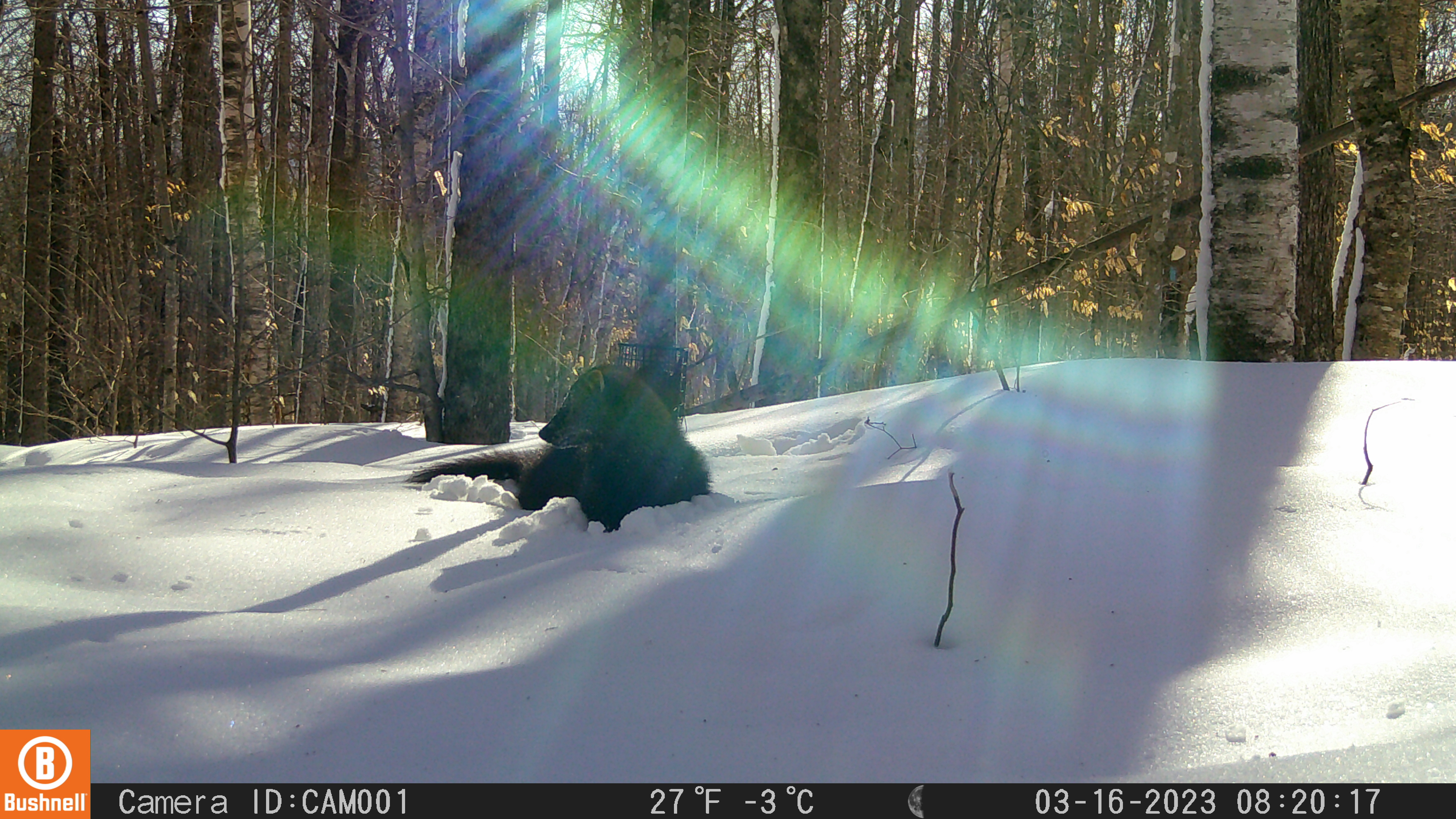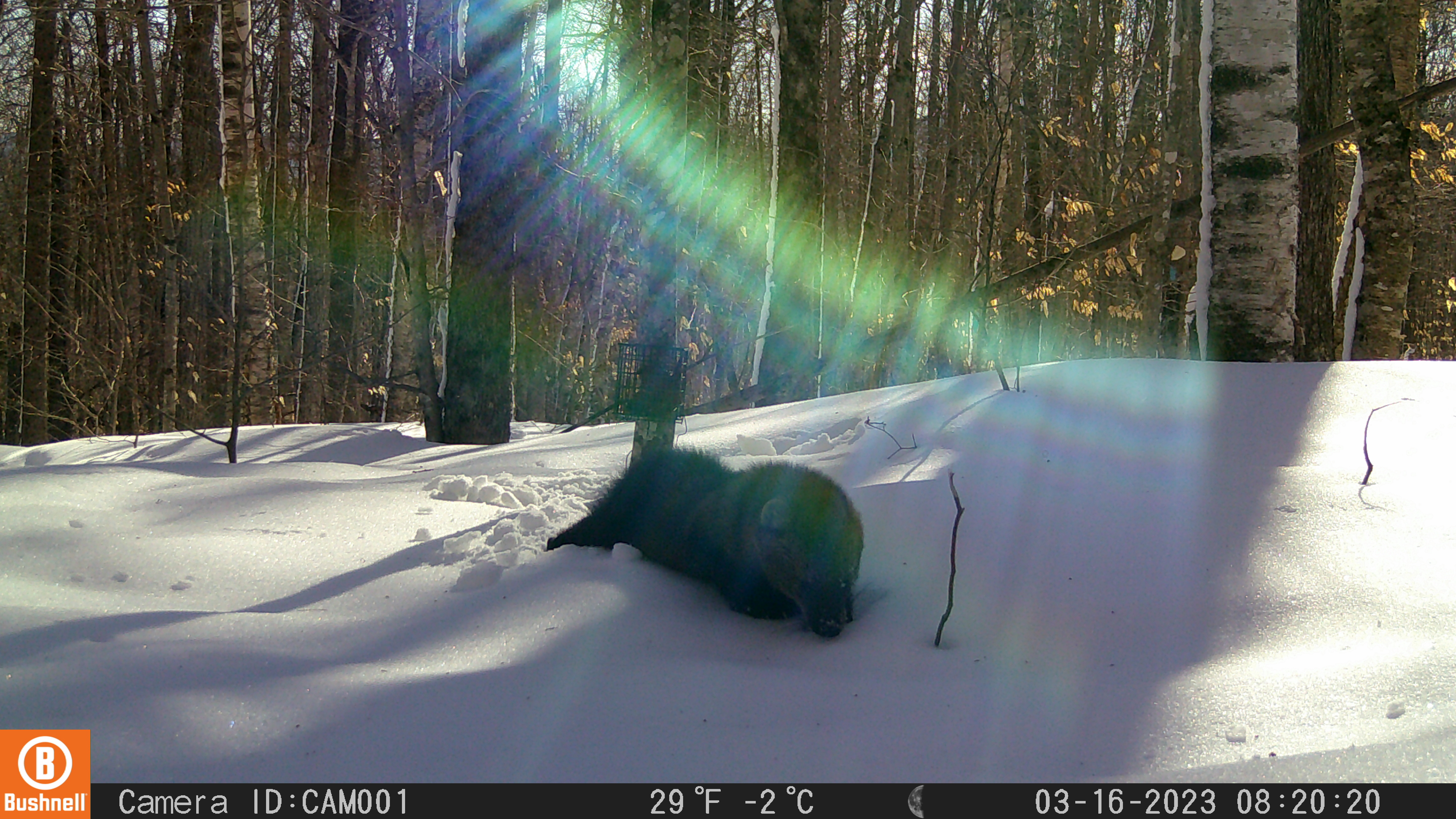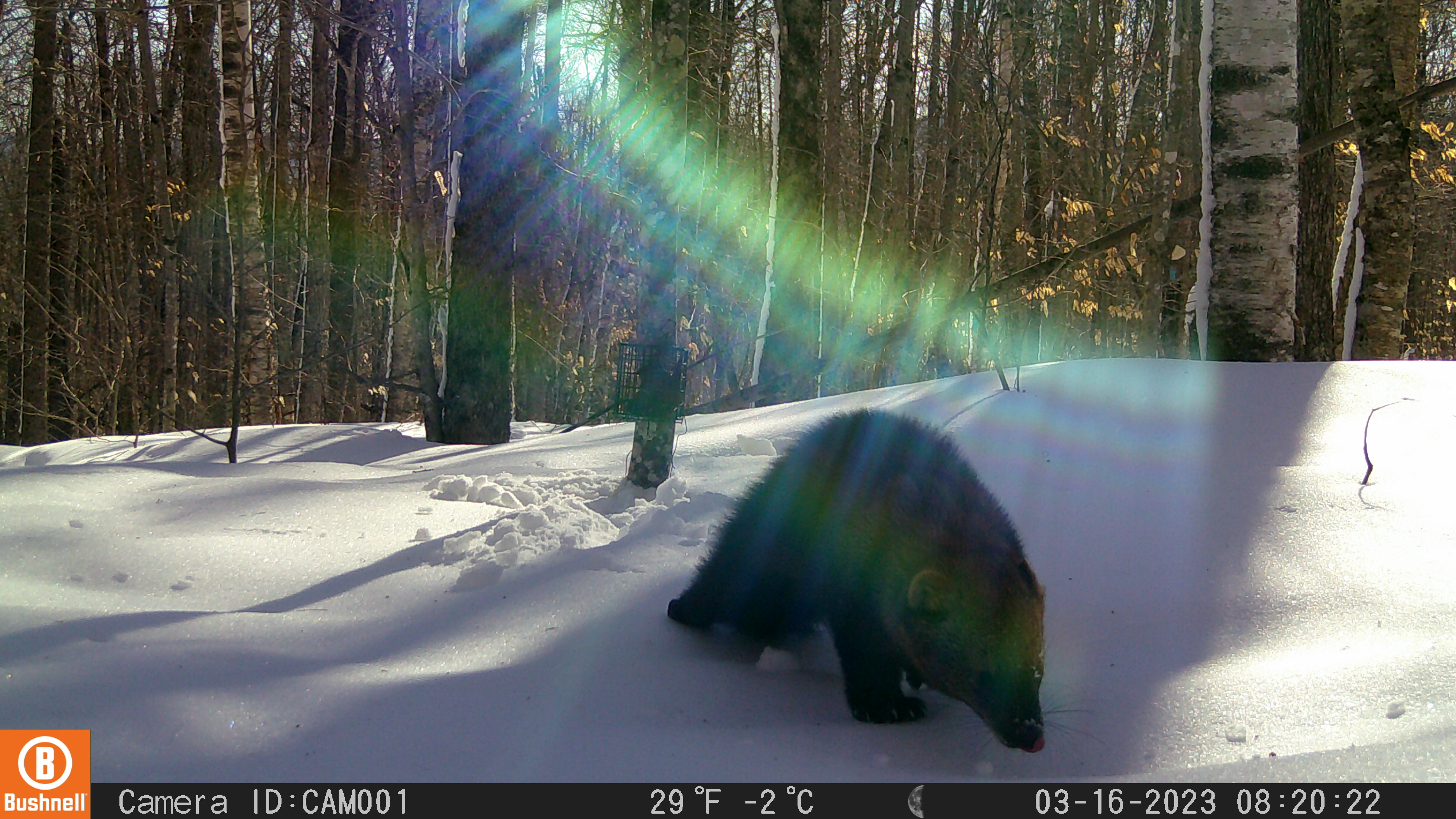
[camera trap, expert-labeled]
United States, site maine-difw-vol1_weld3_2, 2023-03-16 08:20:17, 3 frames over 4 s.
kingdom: Animalia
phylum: Chordata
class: Mammalia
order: Carnivora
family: Mustelidae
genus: Pekania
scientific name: Pekania pennanti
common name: fisher